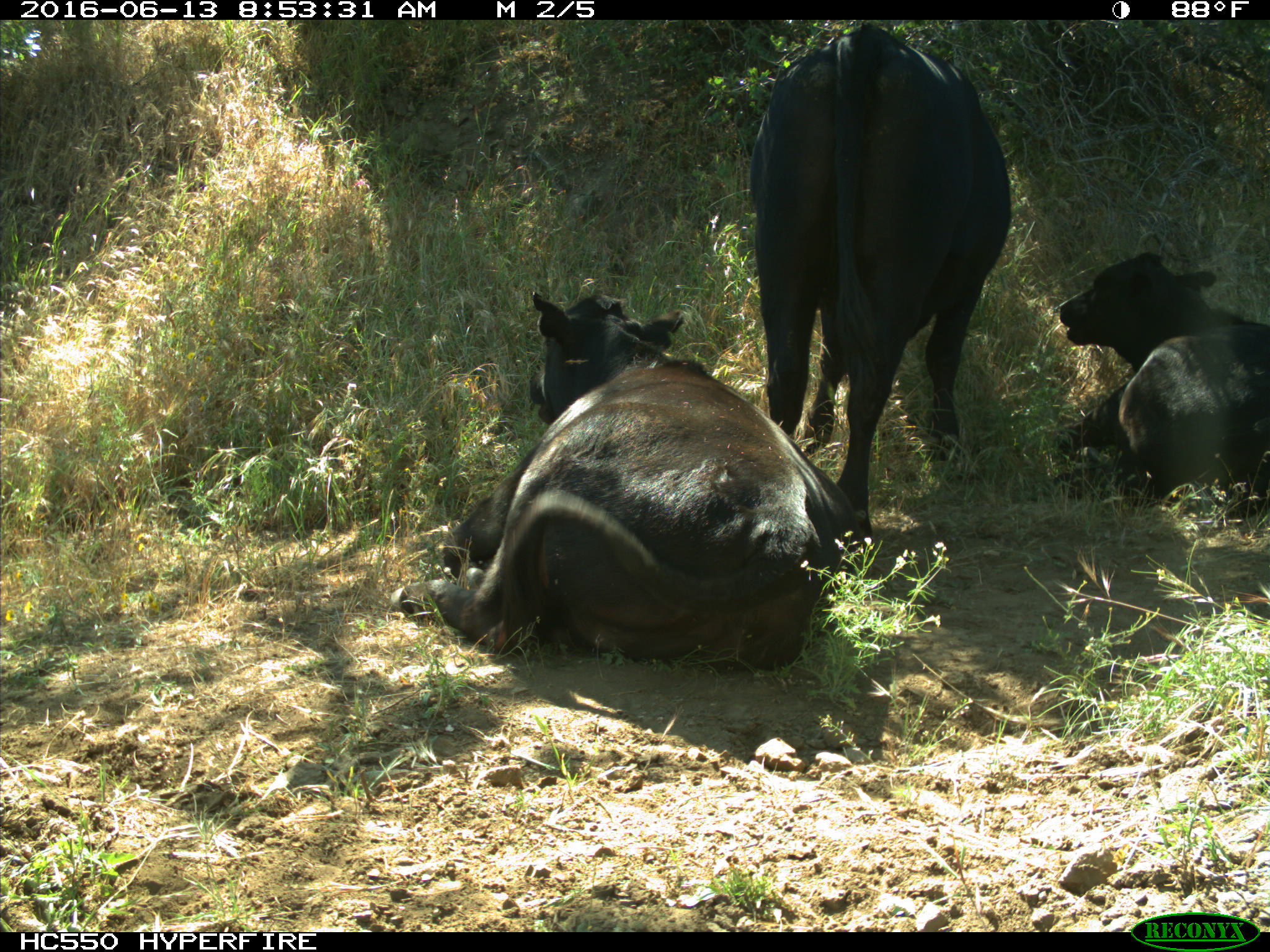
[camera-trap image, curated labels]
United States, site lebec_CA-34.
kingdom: Animalia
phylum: Chordata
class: Mammalia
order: Artiodactyla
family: Bovidae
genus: Bos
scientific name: Bos taurus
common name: domestic cow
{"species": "Bos taurus (domestic cow)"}